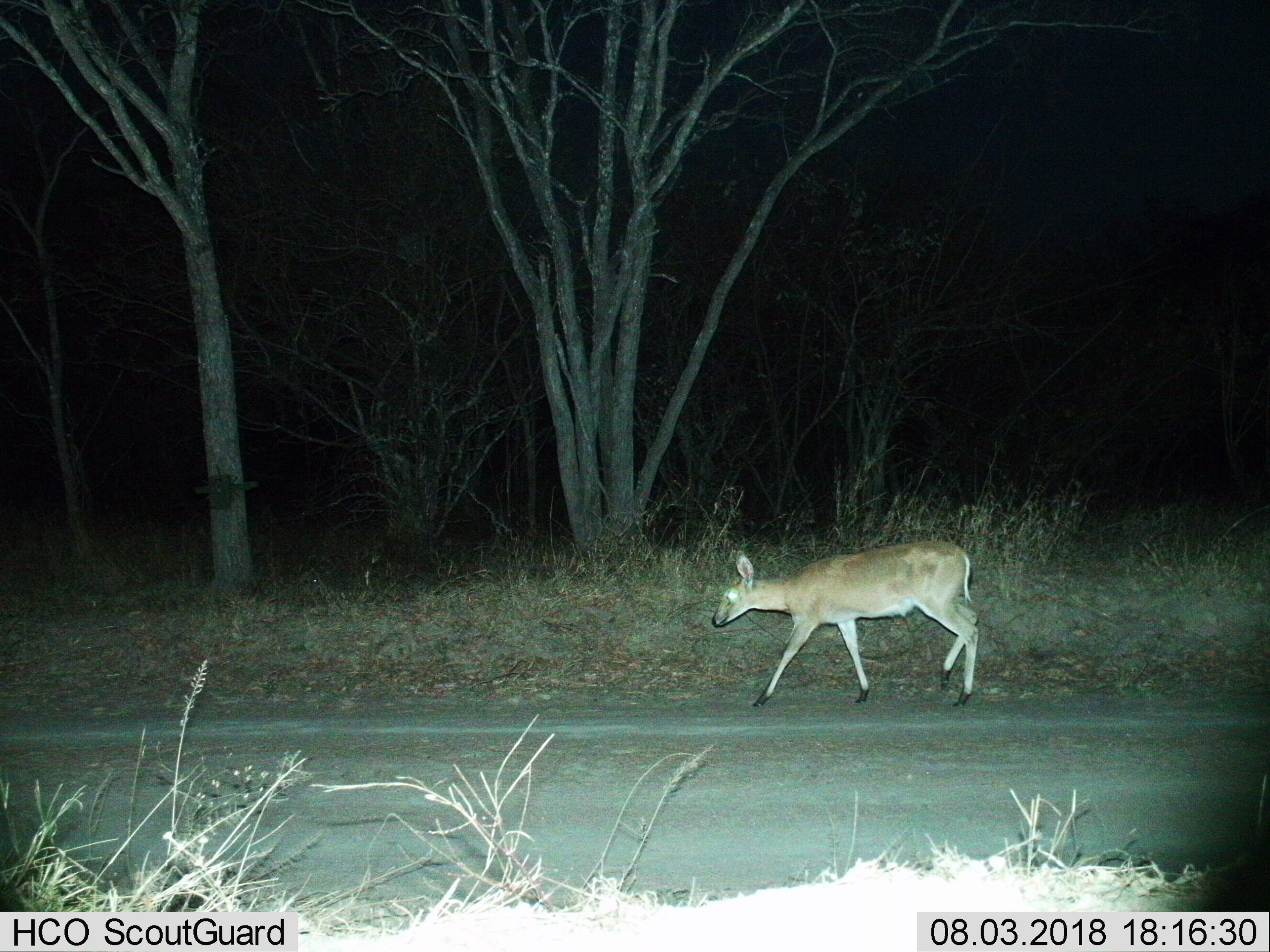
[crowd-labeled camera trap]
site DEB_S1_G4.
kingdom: Animalia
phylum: Chordata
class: Mammalia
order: Artiodactyla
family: Bovidae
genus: Sylvicapra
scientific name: Sylvicapra grimmia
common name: common duiker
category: duikercommongrey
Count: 1.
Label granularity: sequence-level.